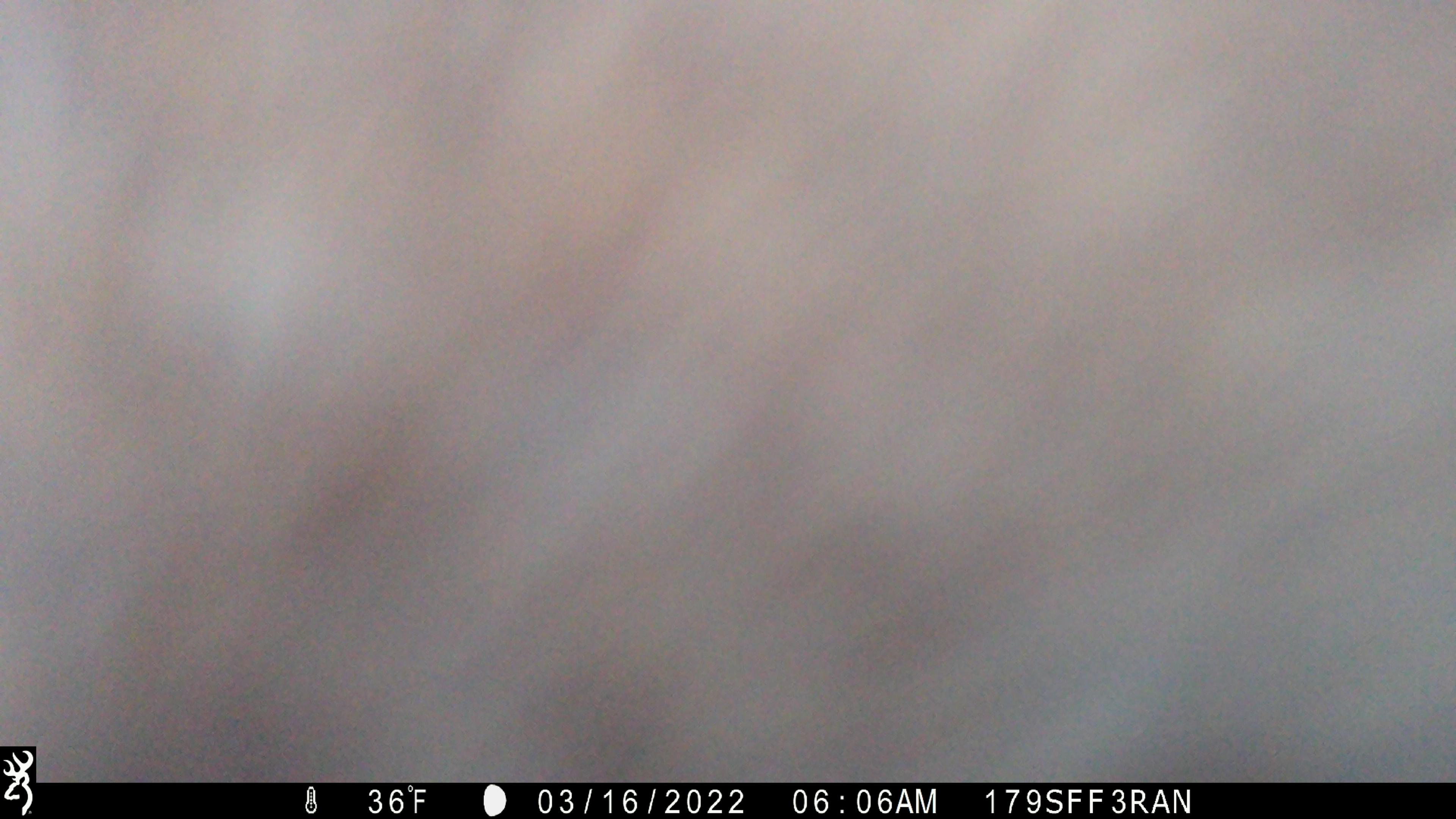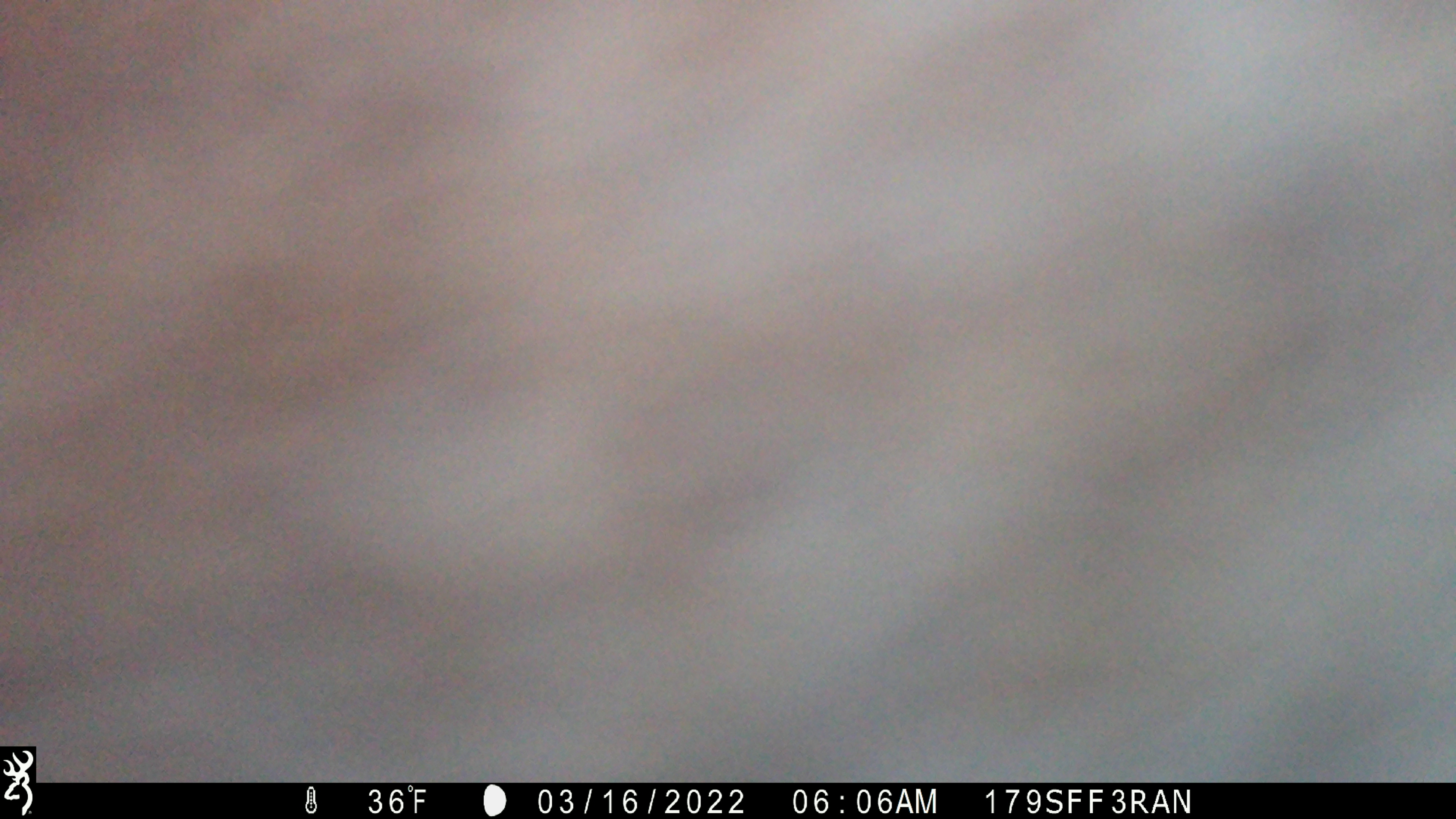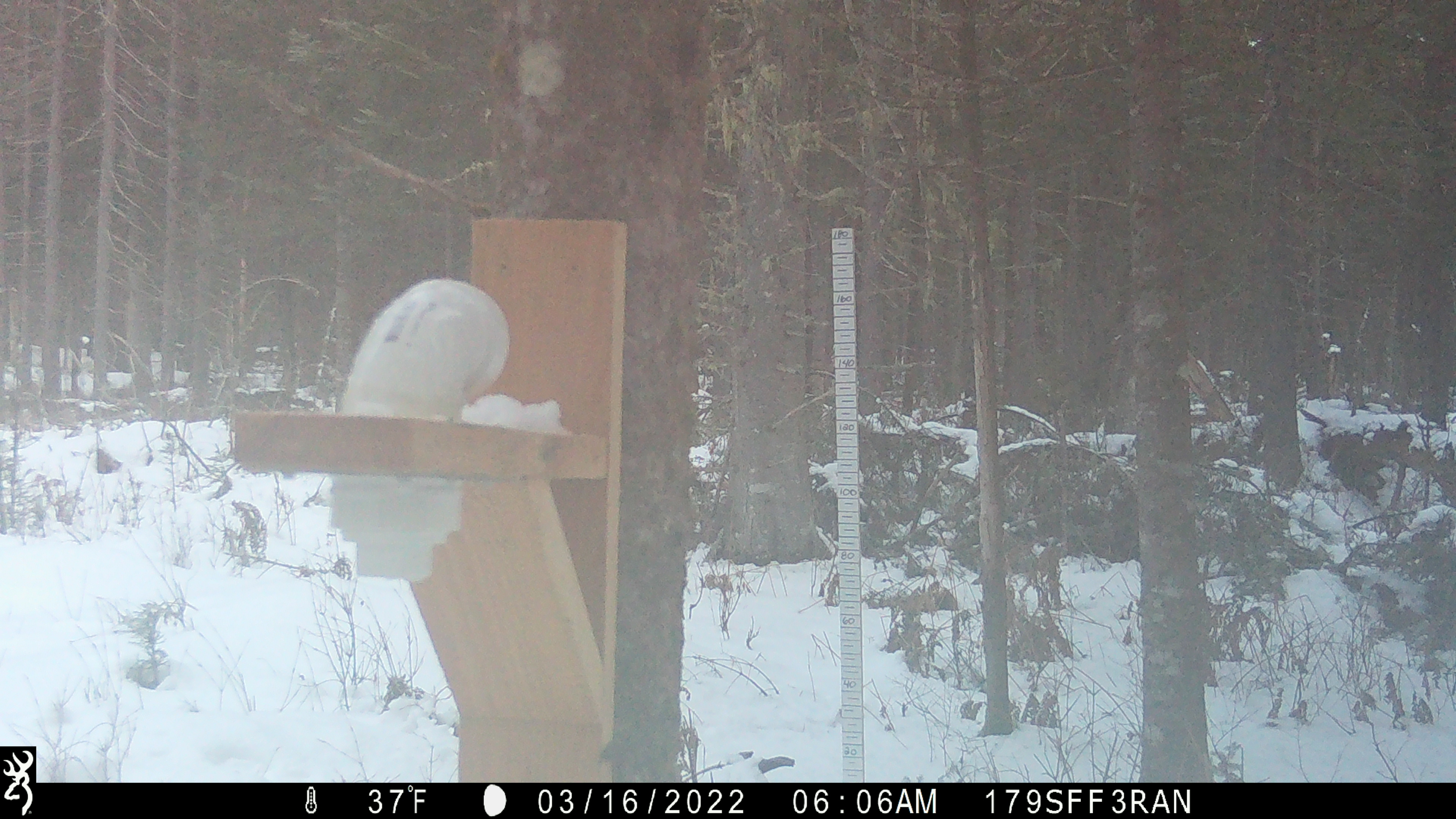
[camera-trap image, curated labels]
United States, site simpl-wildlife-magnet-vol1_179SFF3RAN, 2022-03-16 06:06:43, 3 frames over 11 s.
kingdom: Animalia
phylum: Chordata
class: Mammalia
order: Artiodactyla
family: Cervidae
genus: Alces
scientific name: Alces alces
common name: moose